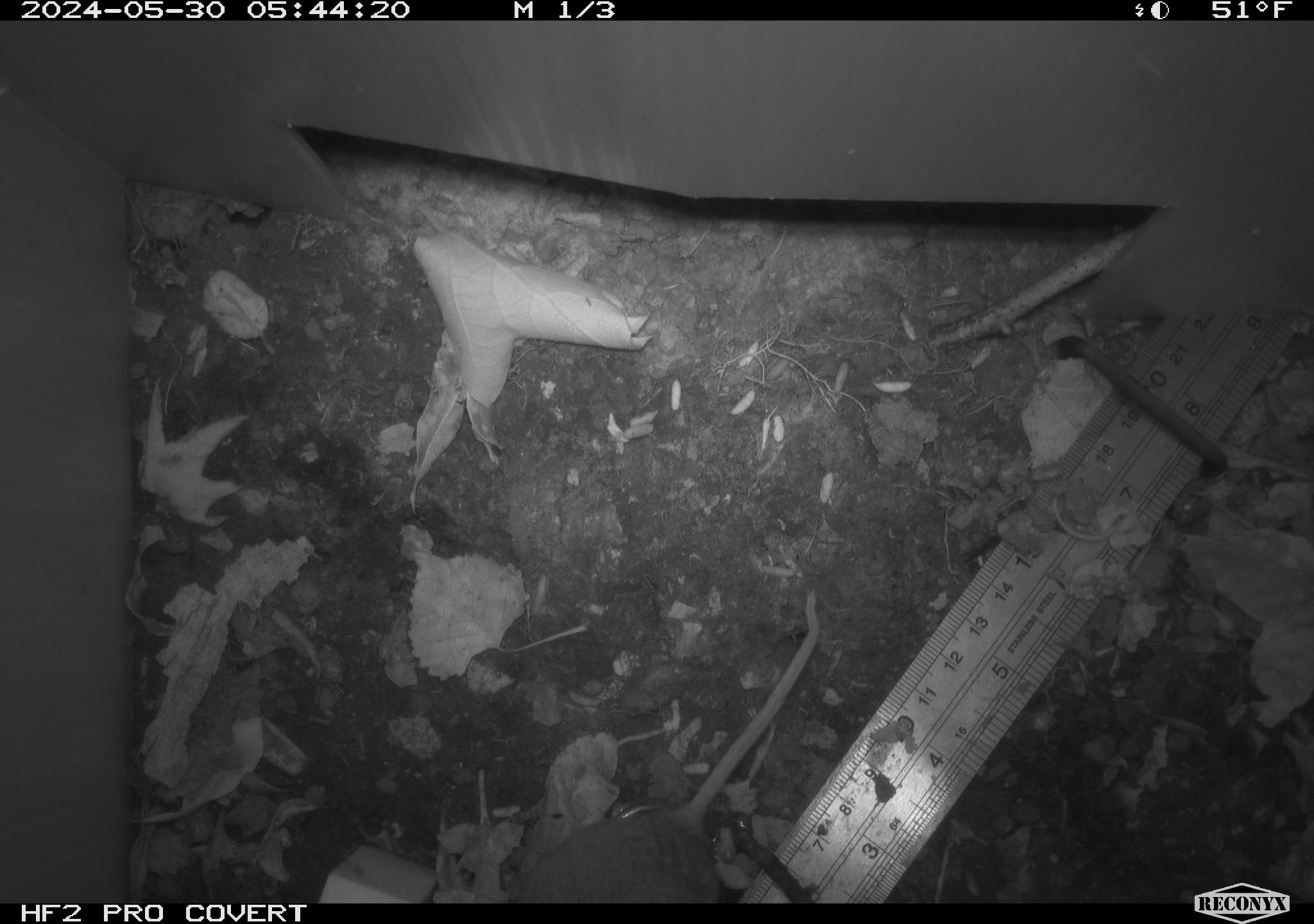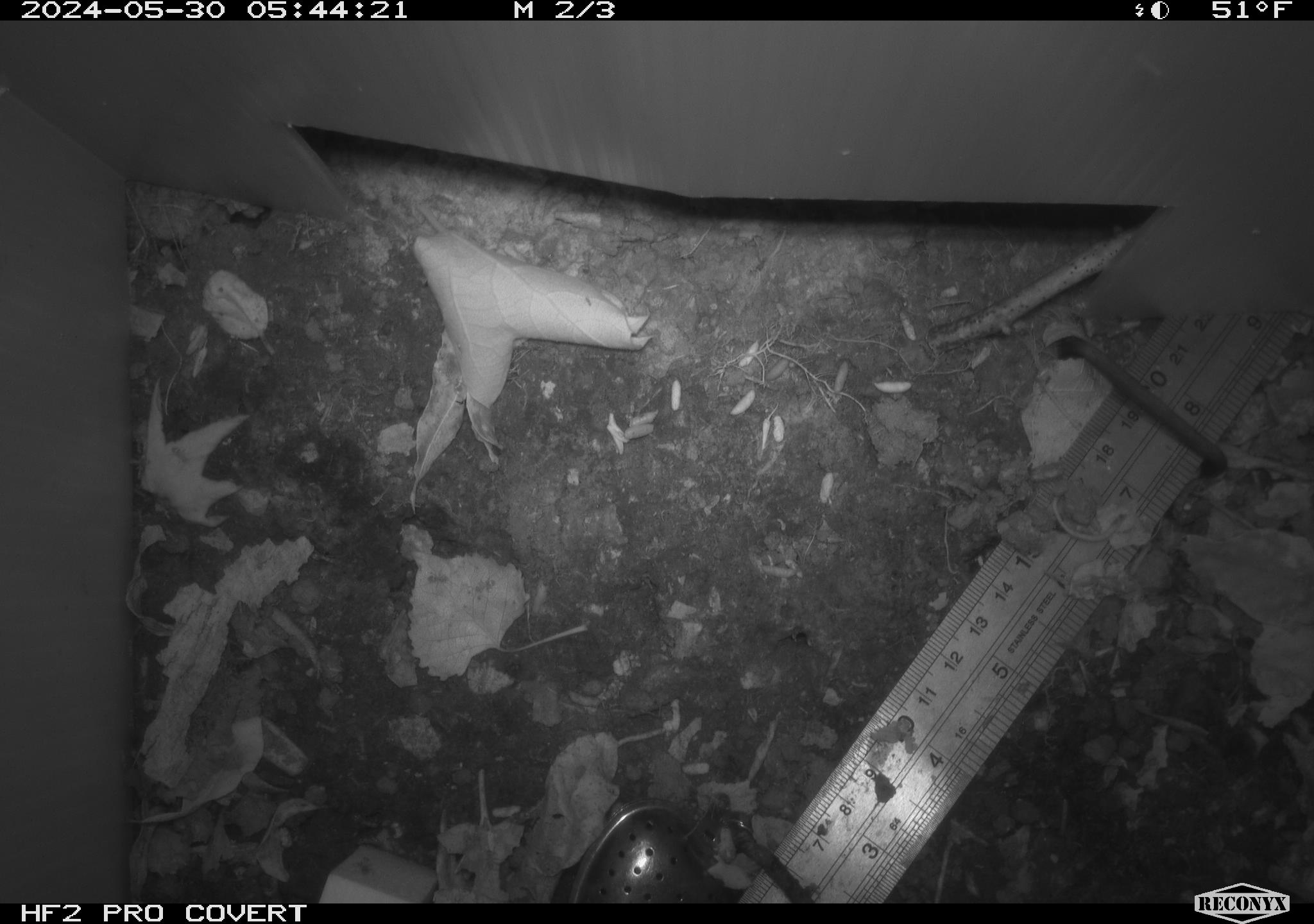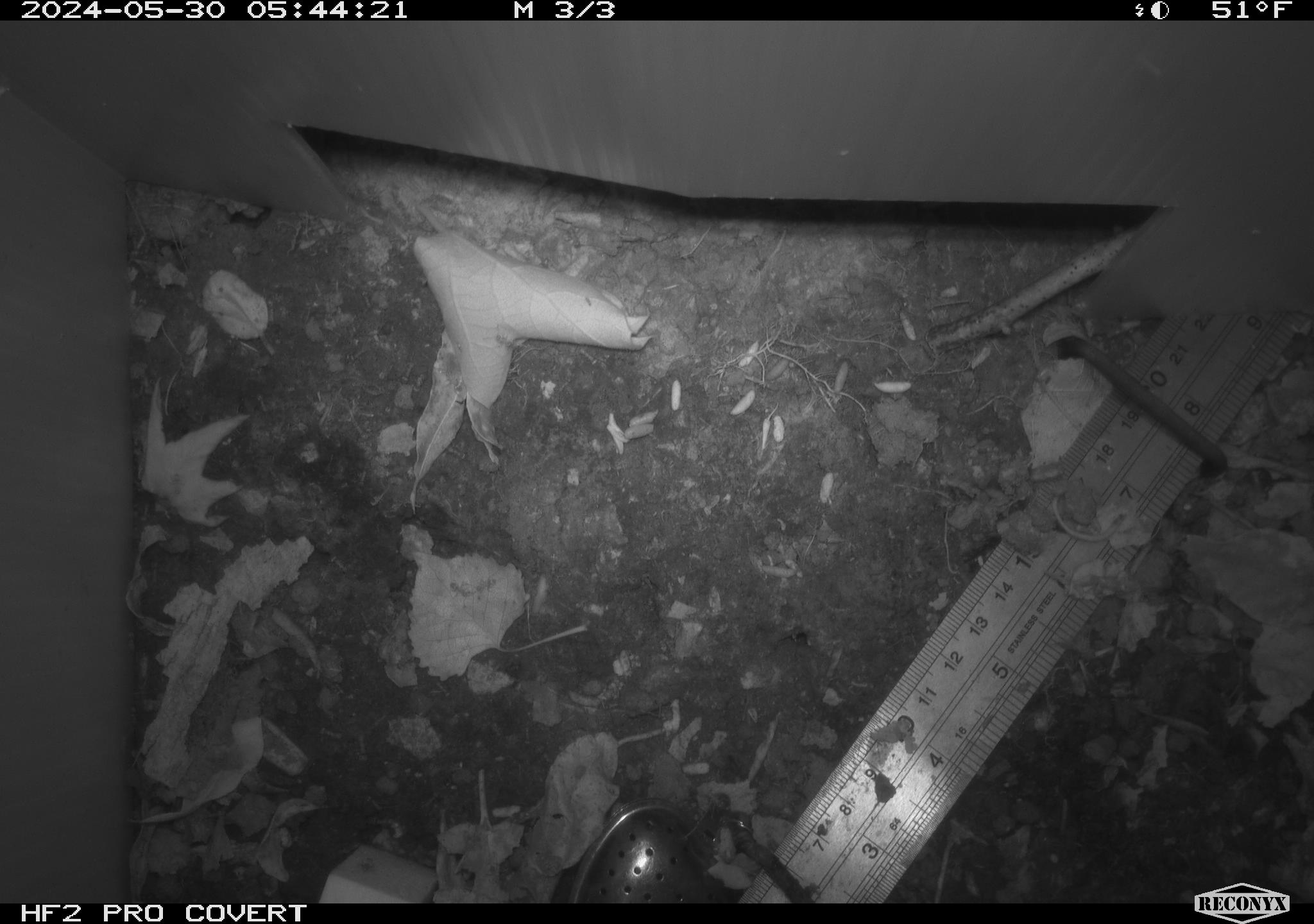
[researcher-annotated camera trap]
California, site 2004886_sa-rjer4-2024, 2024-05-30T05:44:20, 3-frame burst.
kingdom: Animalia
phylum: Chordata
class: Mammalia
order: Rodentia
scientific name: Rodentia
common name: mouse species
Mouse species (Rodentia).